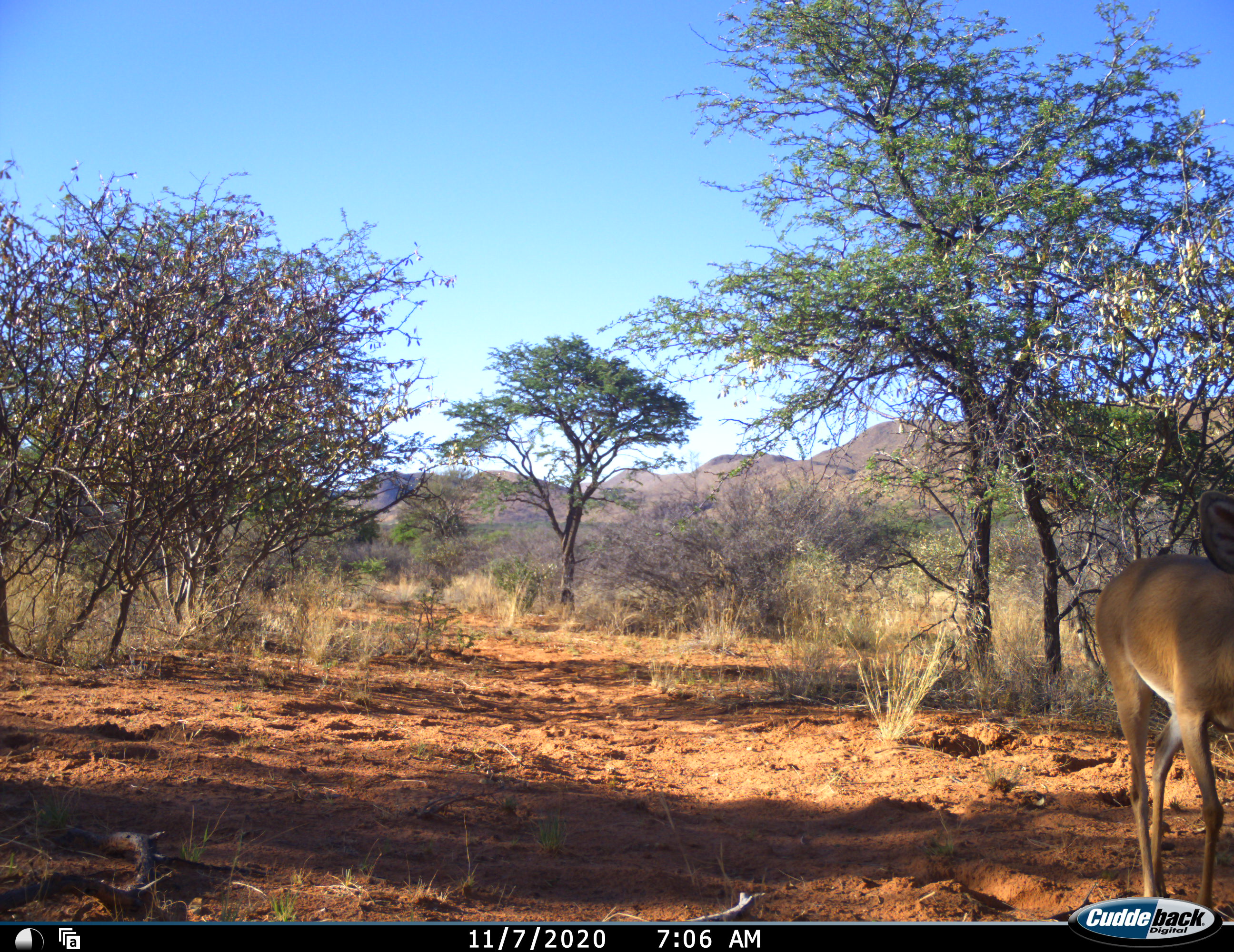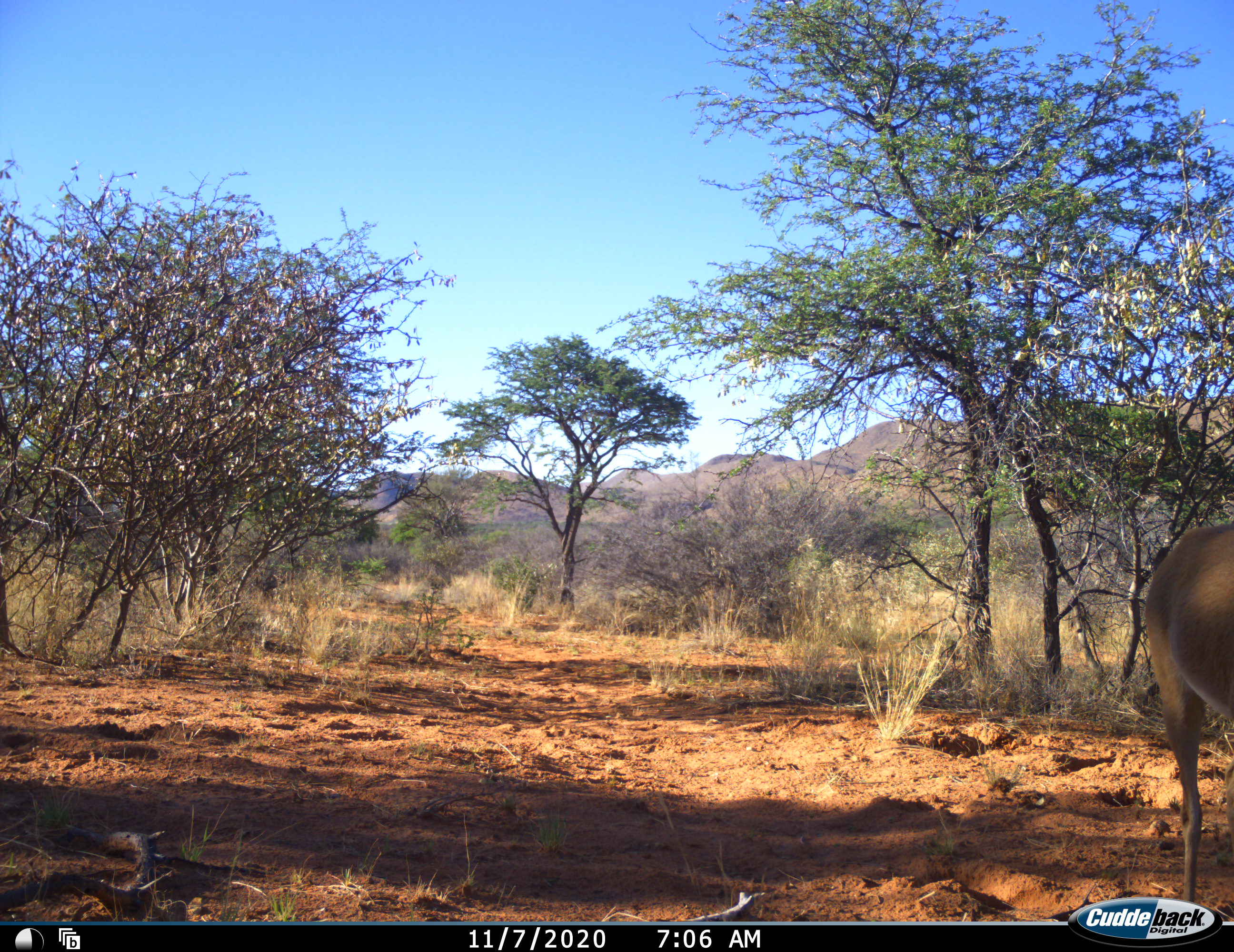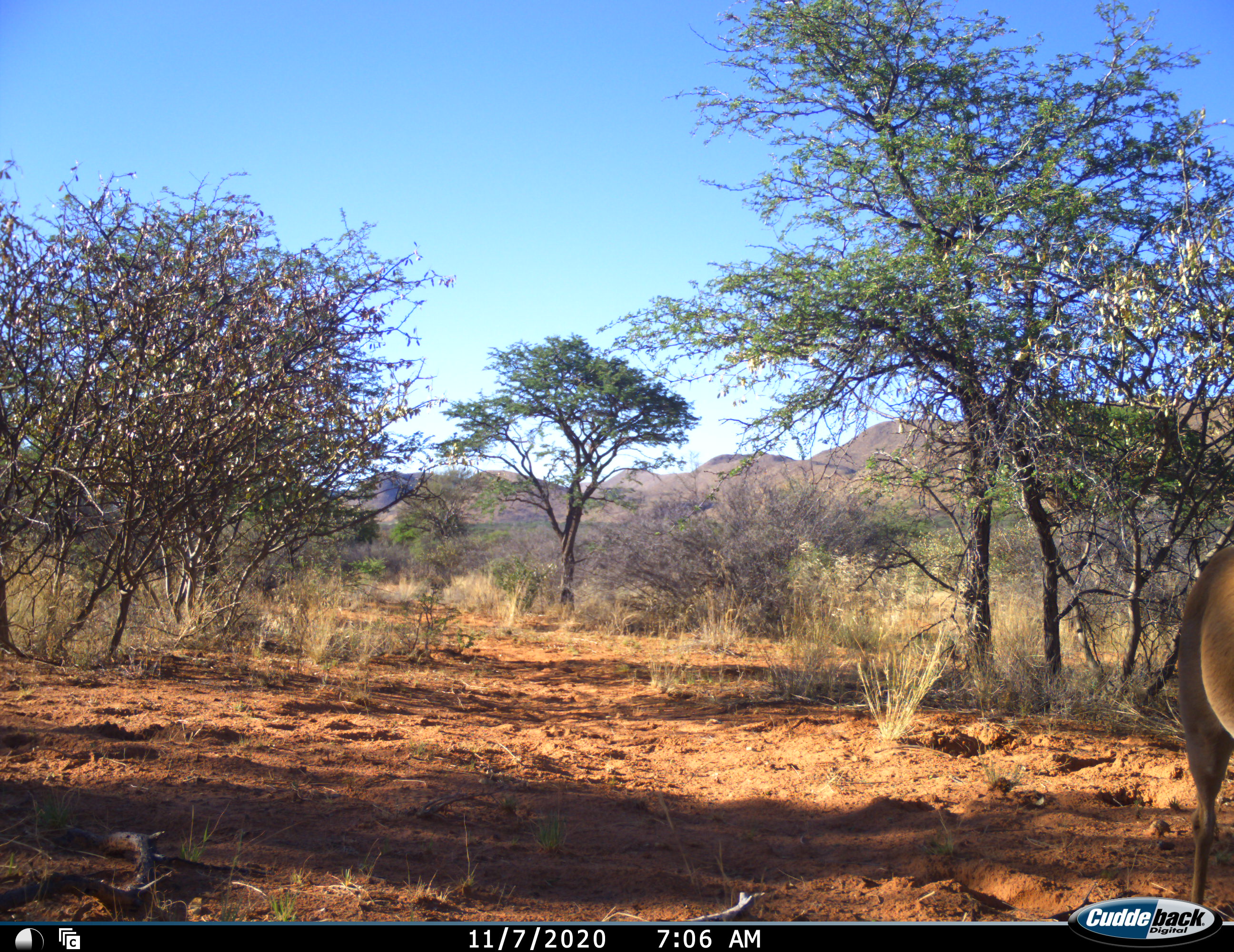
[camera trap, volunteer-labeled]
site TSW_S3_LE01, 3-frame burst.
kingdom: Animalia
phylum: Chordata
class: Mammalia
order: Artiodactyla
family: Bovidae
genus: Raphicerus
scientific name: Raphicerus campestris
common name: steenbok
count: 1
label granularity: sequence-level